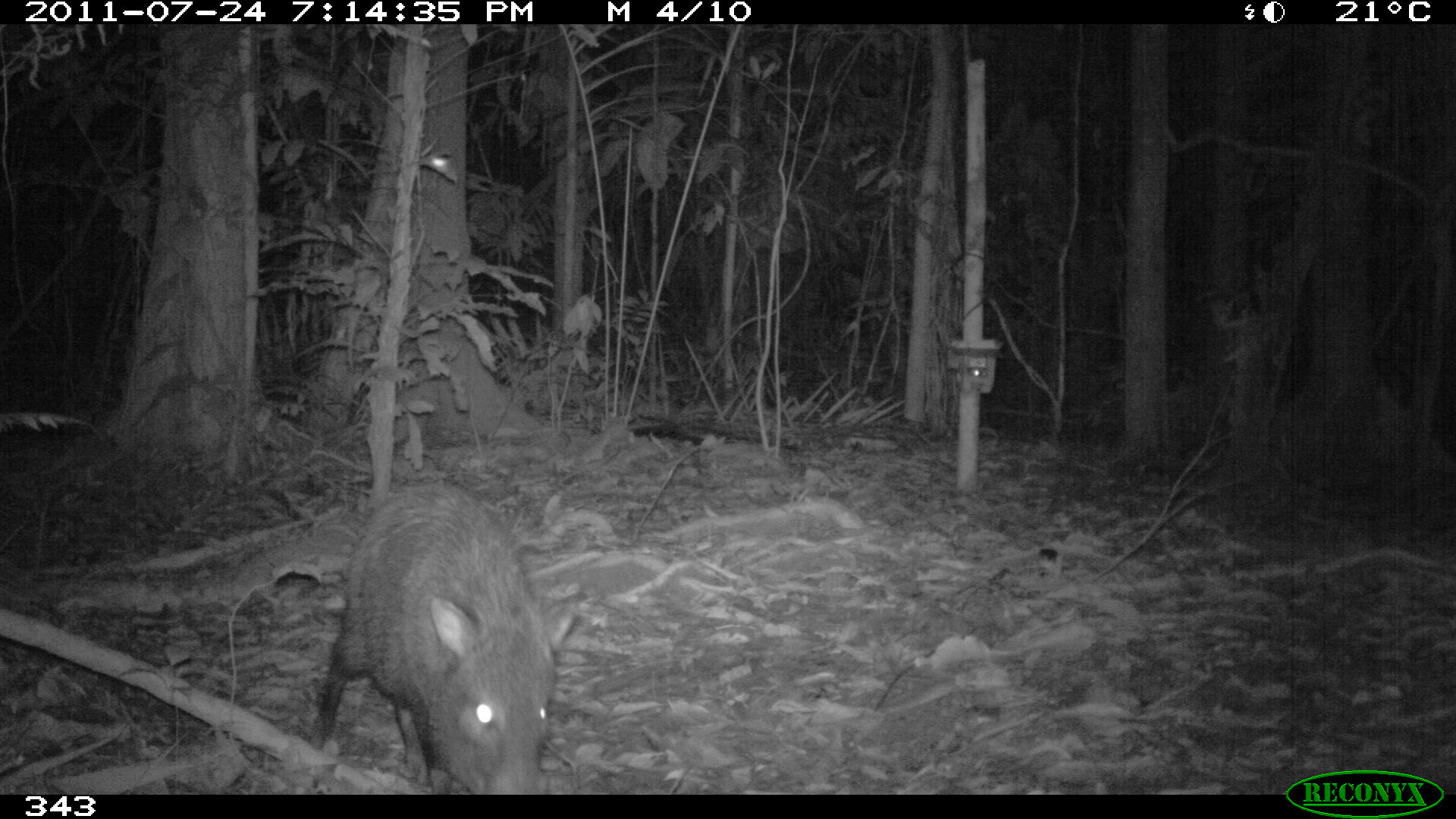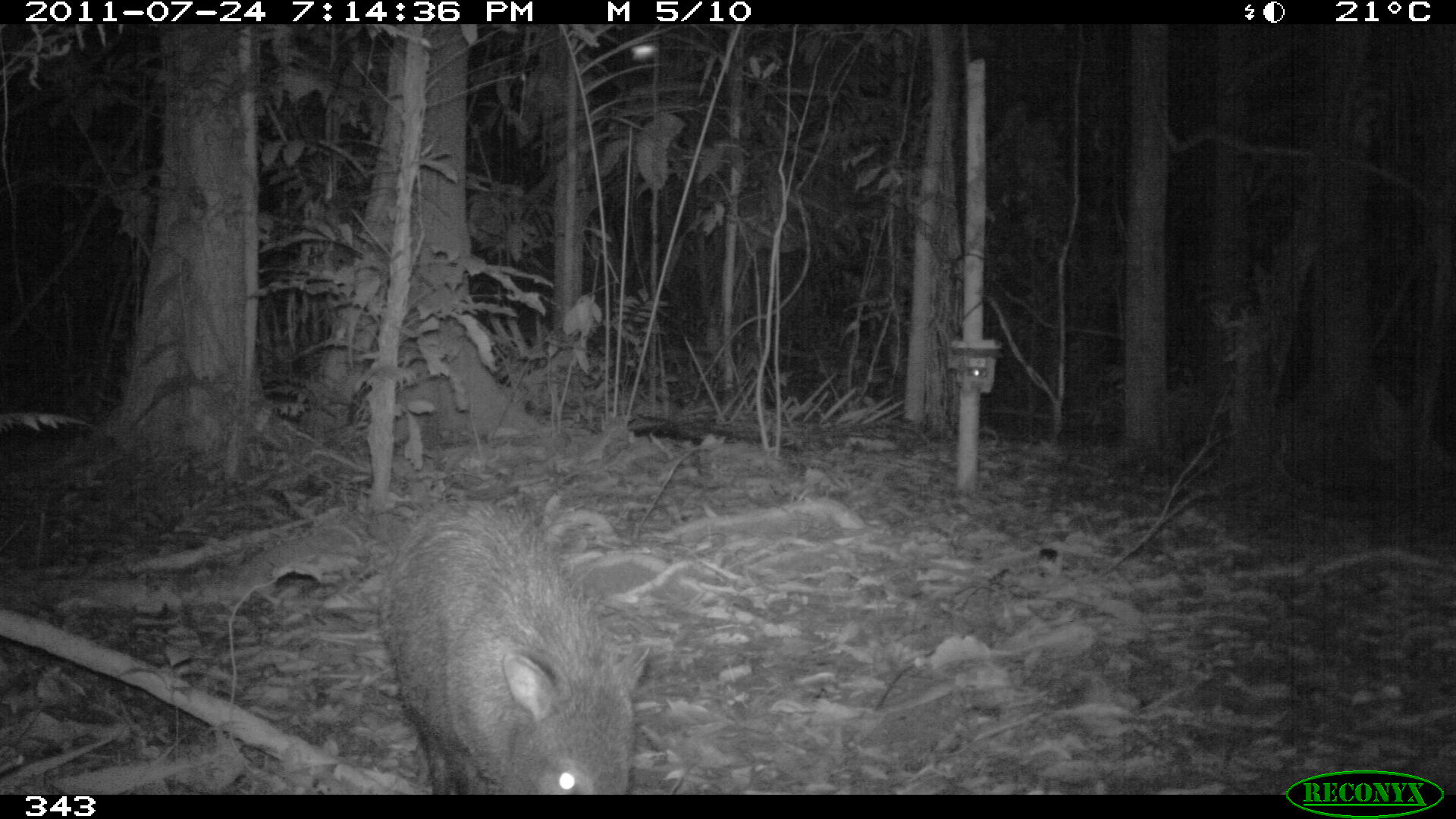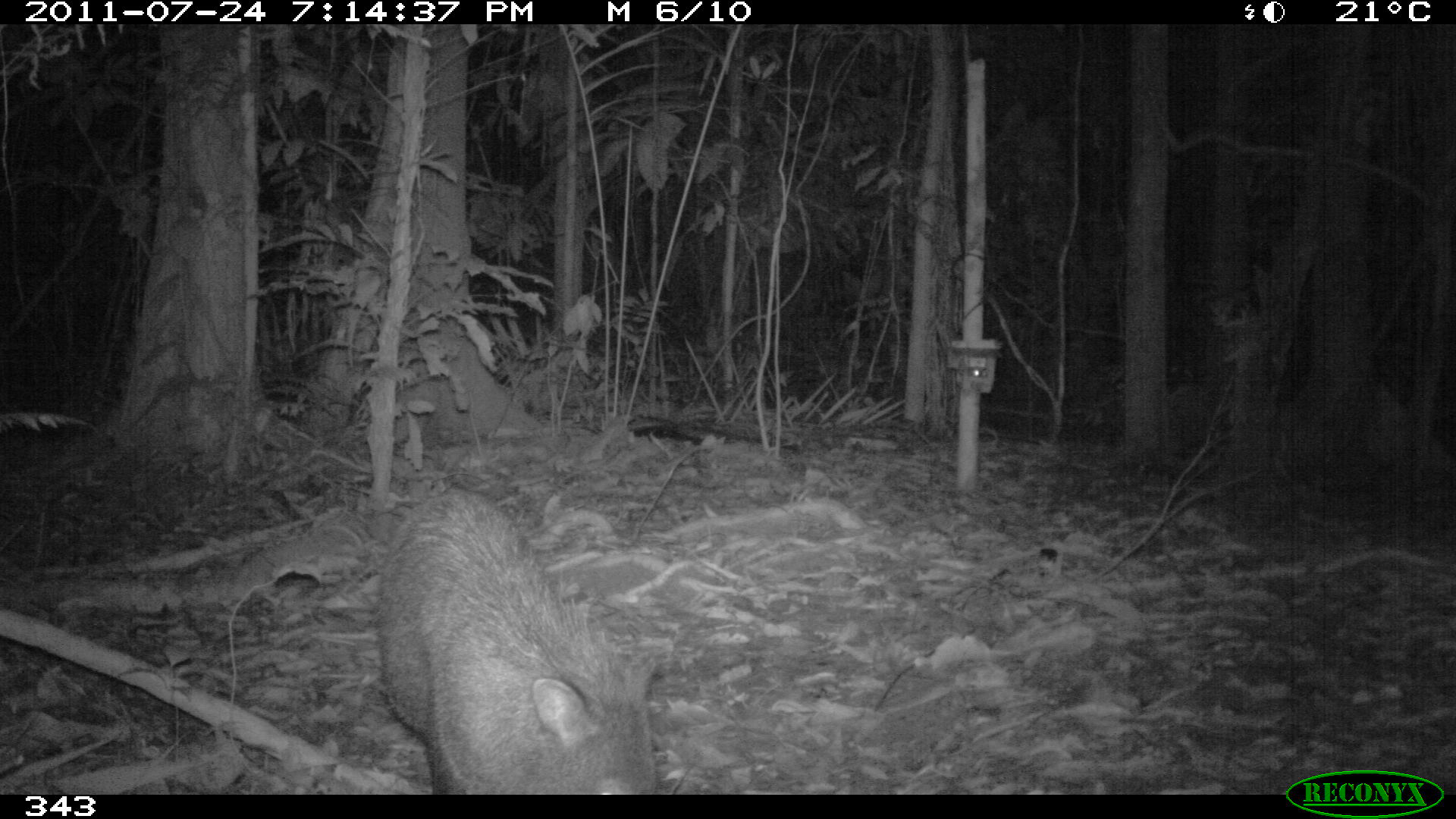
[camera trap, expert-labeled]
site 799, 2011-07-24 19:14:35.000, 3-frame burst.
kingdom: Animalia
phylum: Chordata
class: Mammalia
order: Artiodactyla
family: Tayassuidae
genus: Pecari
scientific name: Pecari tajacu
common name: collared peccary